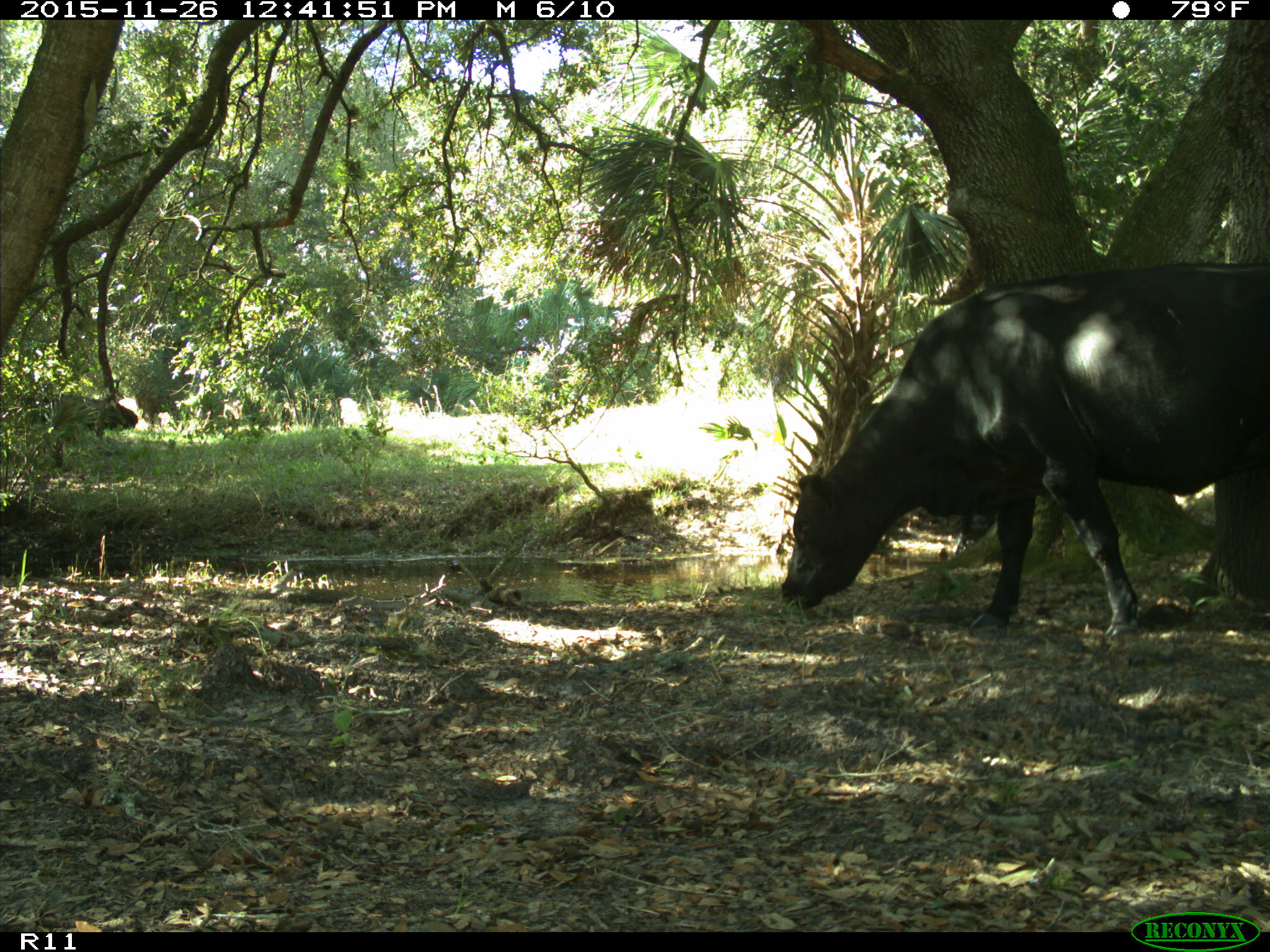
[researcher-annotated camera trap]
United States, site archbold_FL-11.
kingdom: Animalia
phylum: Chordata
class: Mammalia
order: Artiodactyla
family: Bovidae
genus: Bos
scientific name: Bos taurus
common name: domestic cow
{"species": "Bos taurus (domestic cow)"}